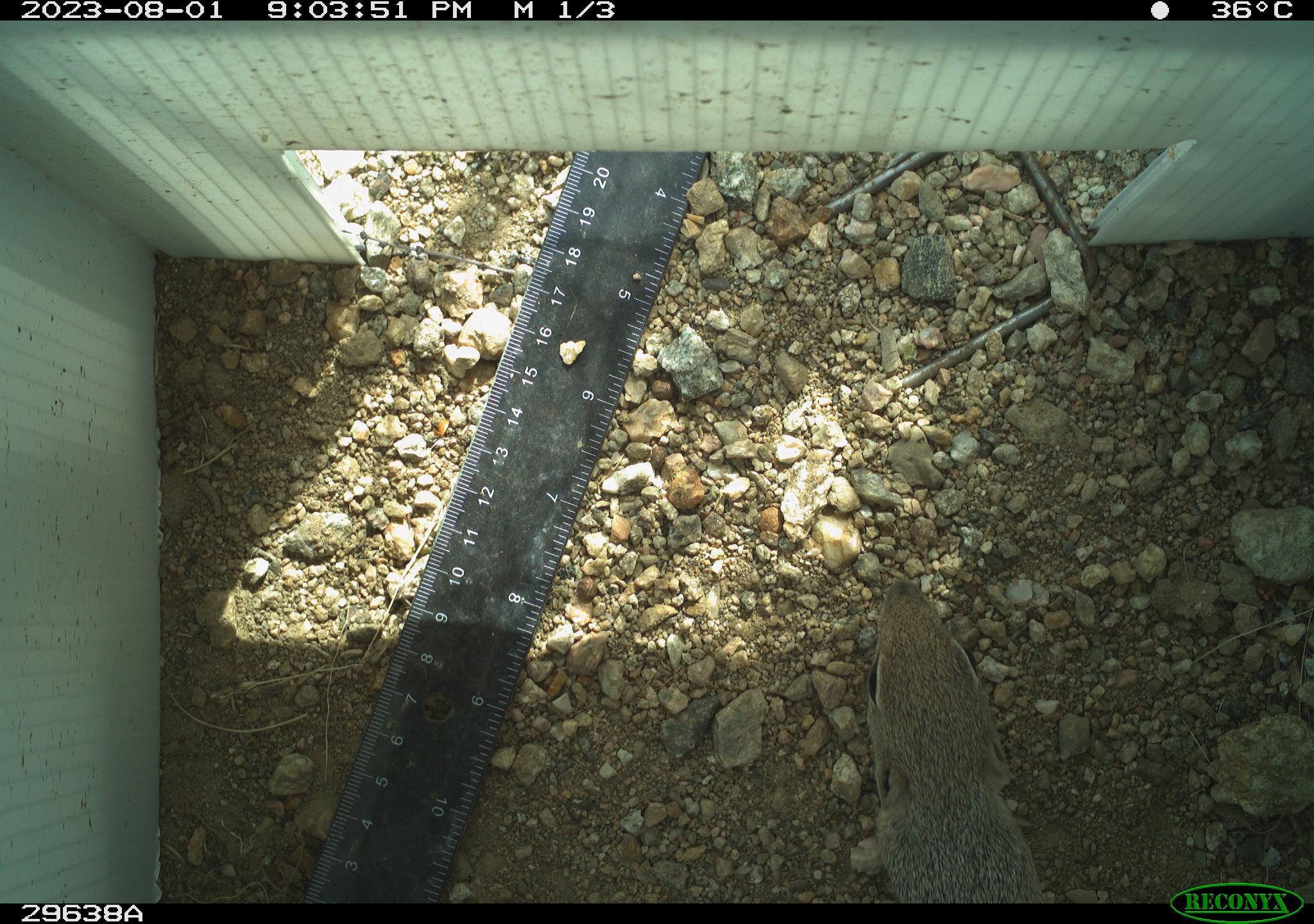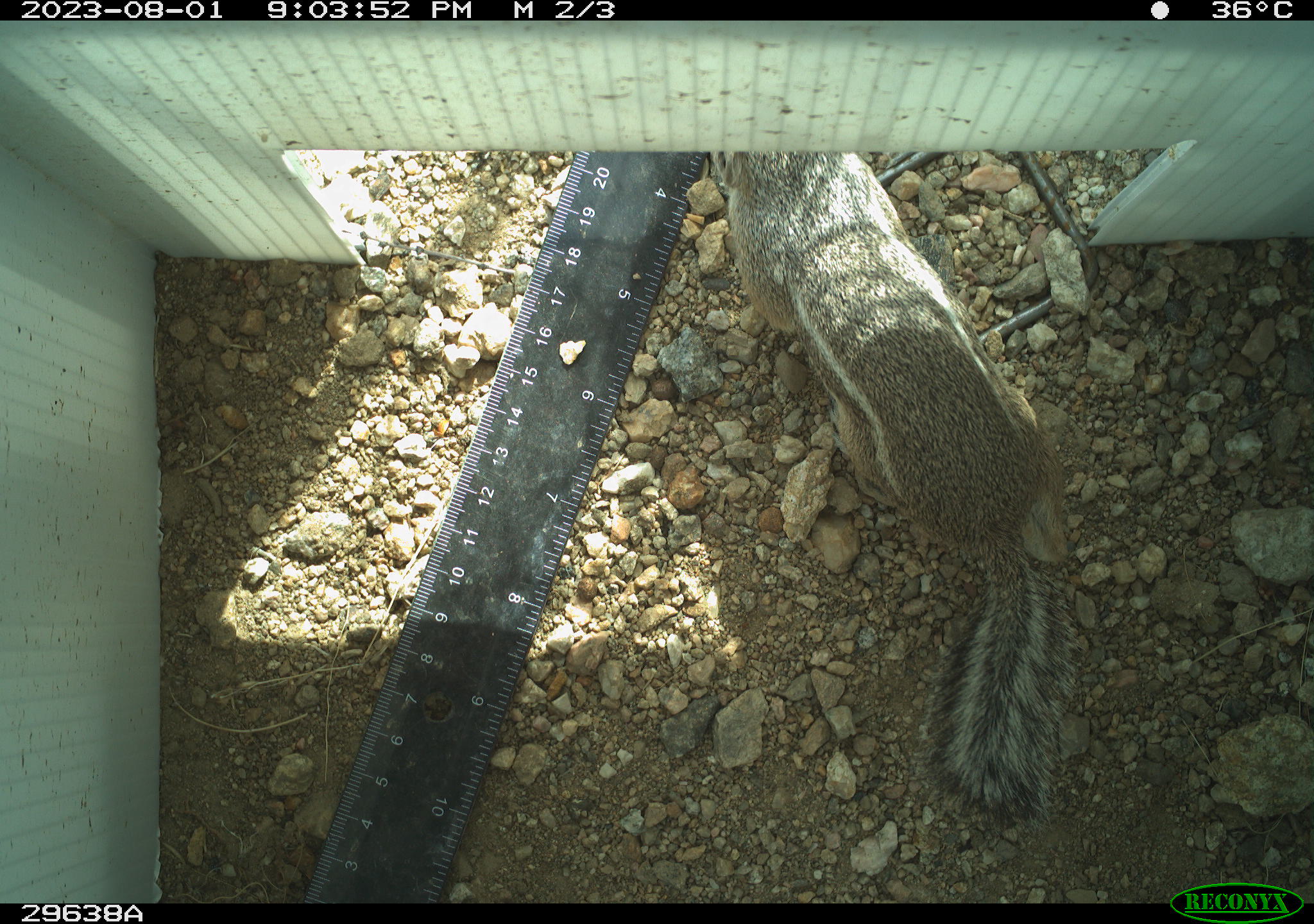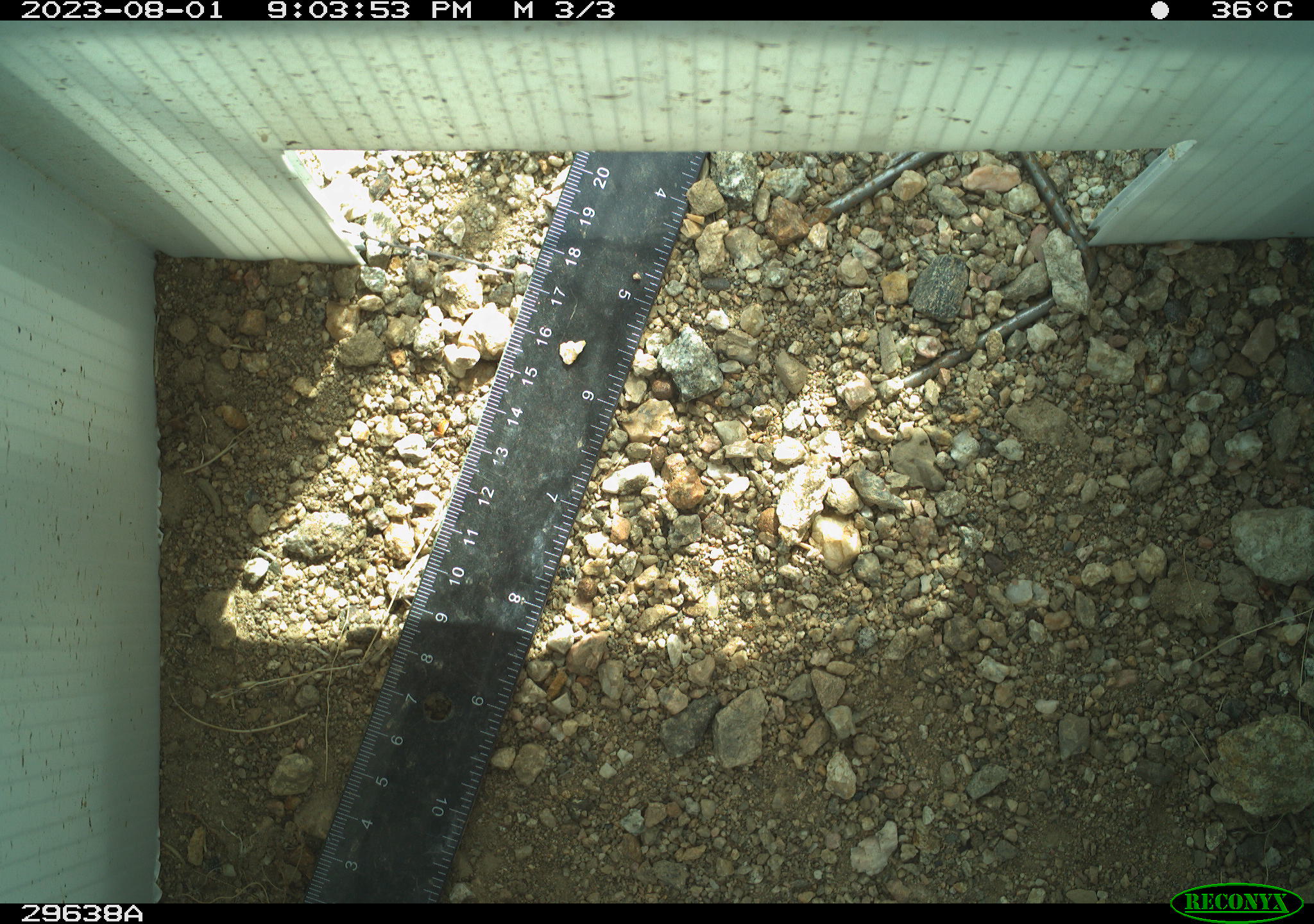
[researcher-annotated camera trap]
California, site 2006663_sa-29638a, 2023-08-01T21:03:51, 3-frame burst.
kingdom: Animalia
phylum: Chordata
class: Mammalia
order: Rodentia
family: Sciuridae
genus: Ammospermophilus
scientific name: Ammospermophilus leucurus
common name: white-tailed antelope squirrel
White-tailed antelope squirrel (Ammospermophilus leucurus).